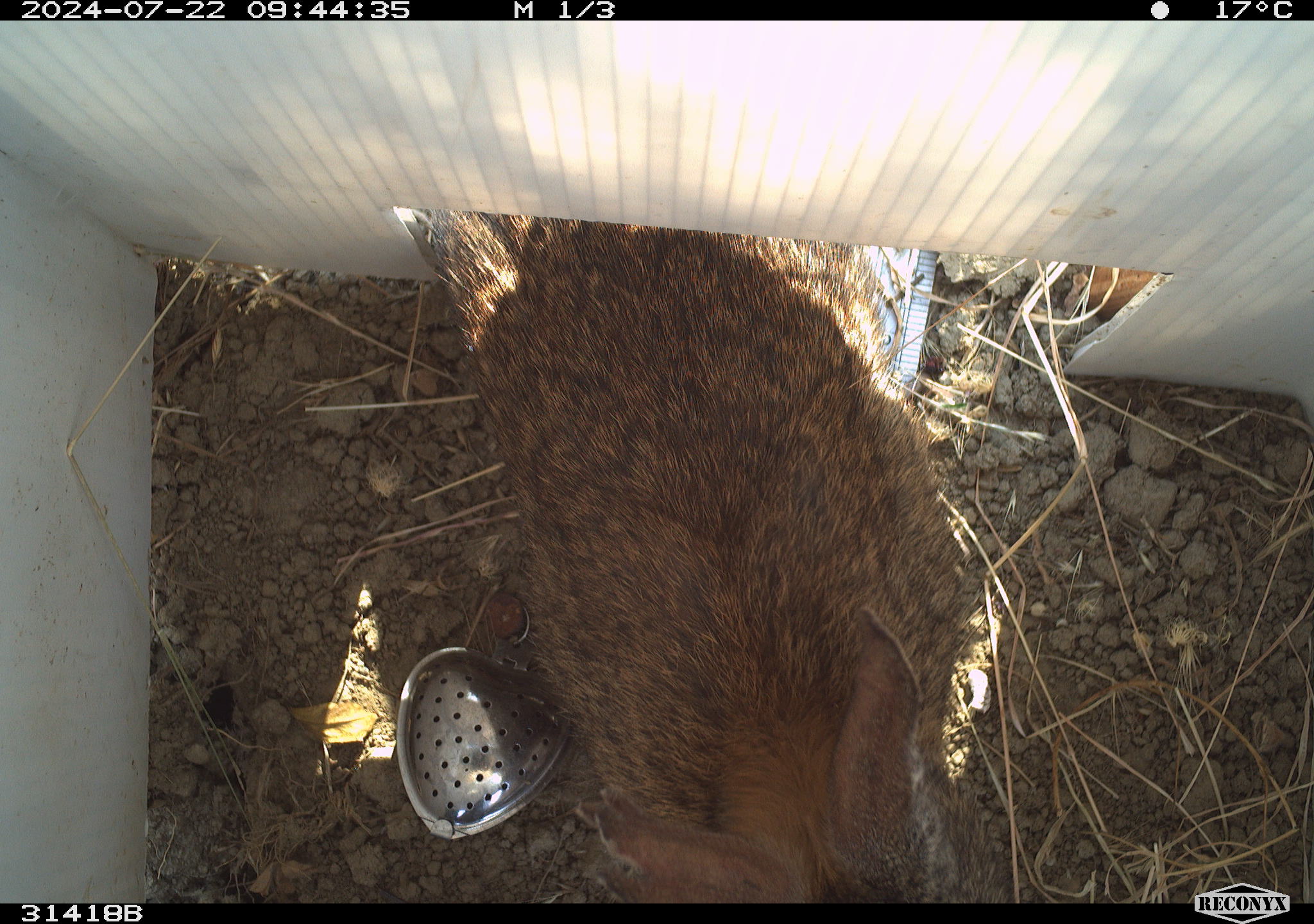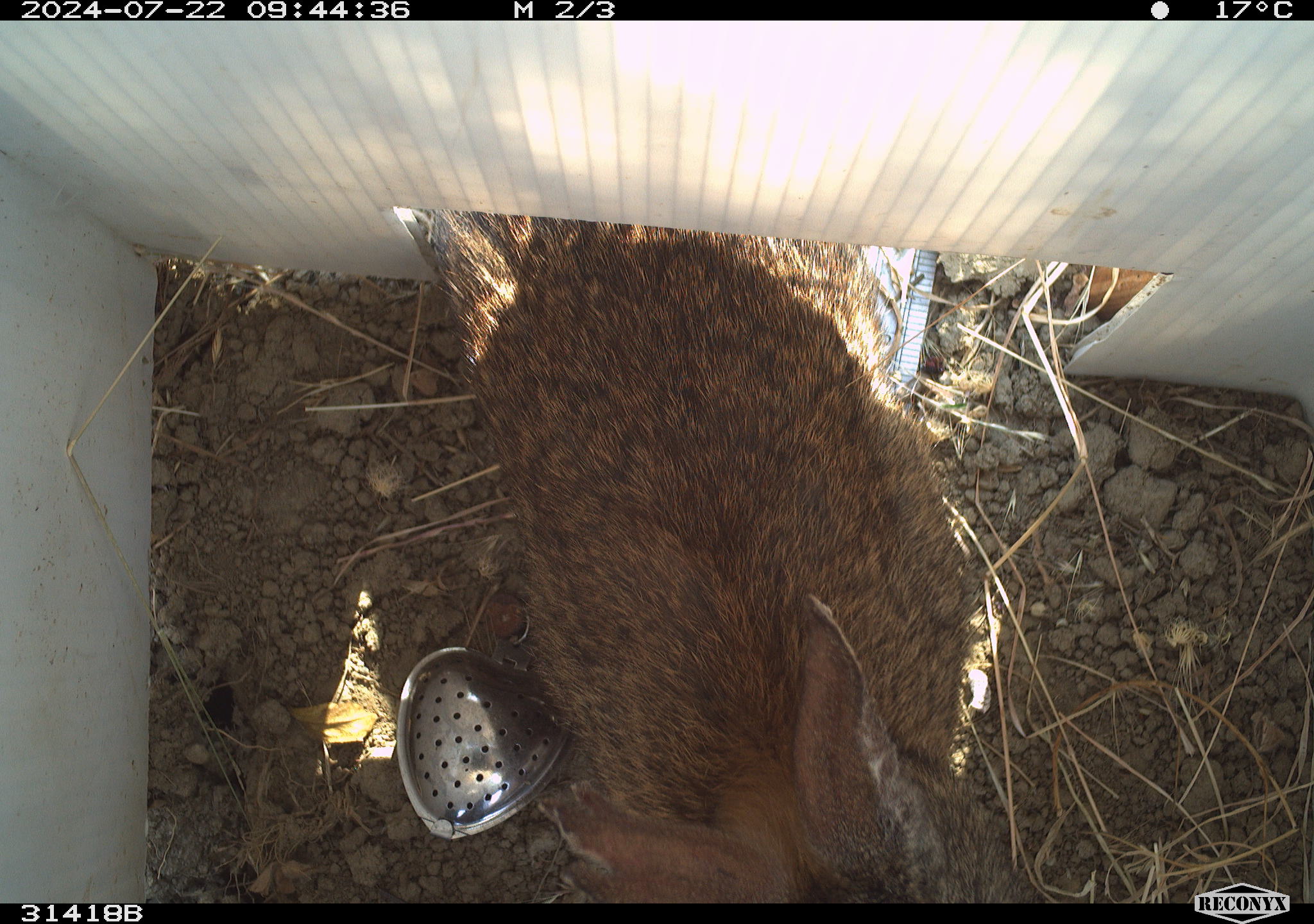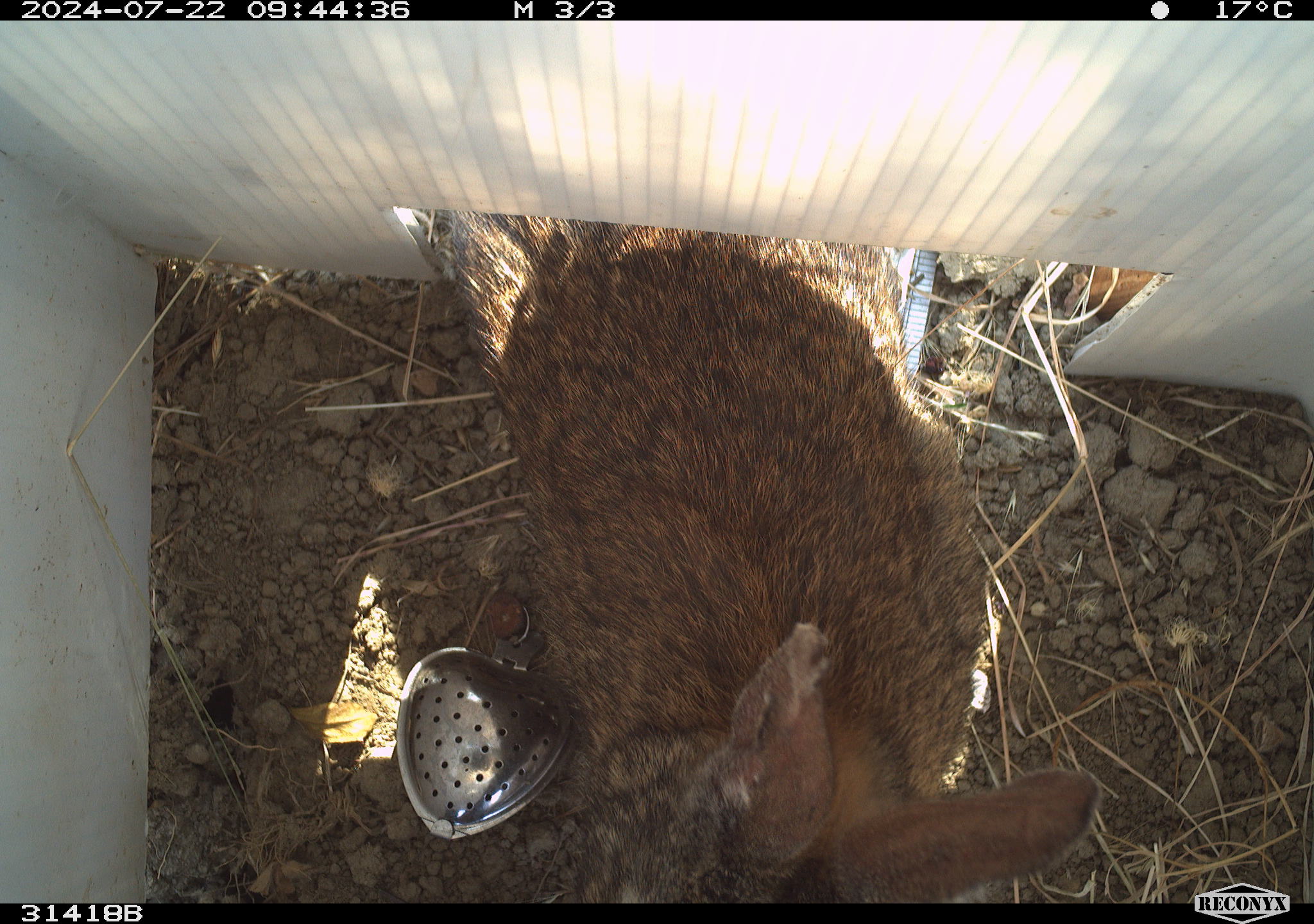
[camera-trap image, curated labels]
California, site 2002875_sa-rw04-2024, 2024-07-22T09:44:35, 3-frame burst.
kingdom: Animalia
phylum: Chordata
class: Mammalia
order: Lagomorpha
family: Leporidae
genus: Sylvilagus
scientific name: Sylvilagus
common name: cottontail rabbits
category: sylvilagus species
Sylvilagus species (cottontail rabbits) (Sylvilagus).